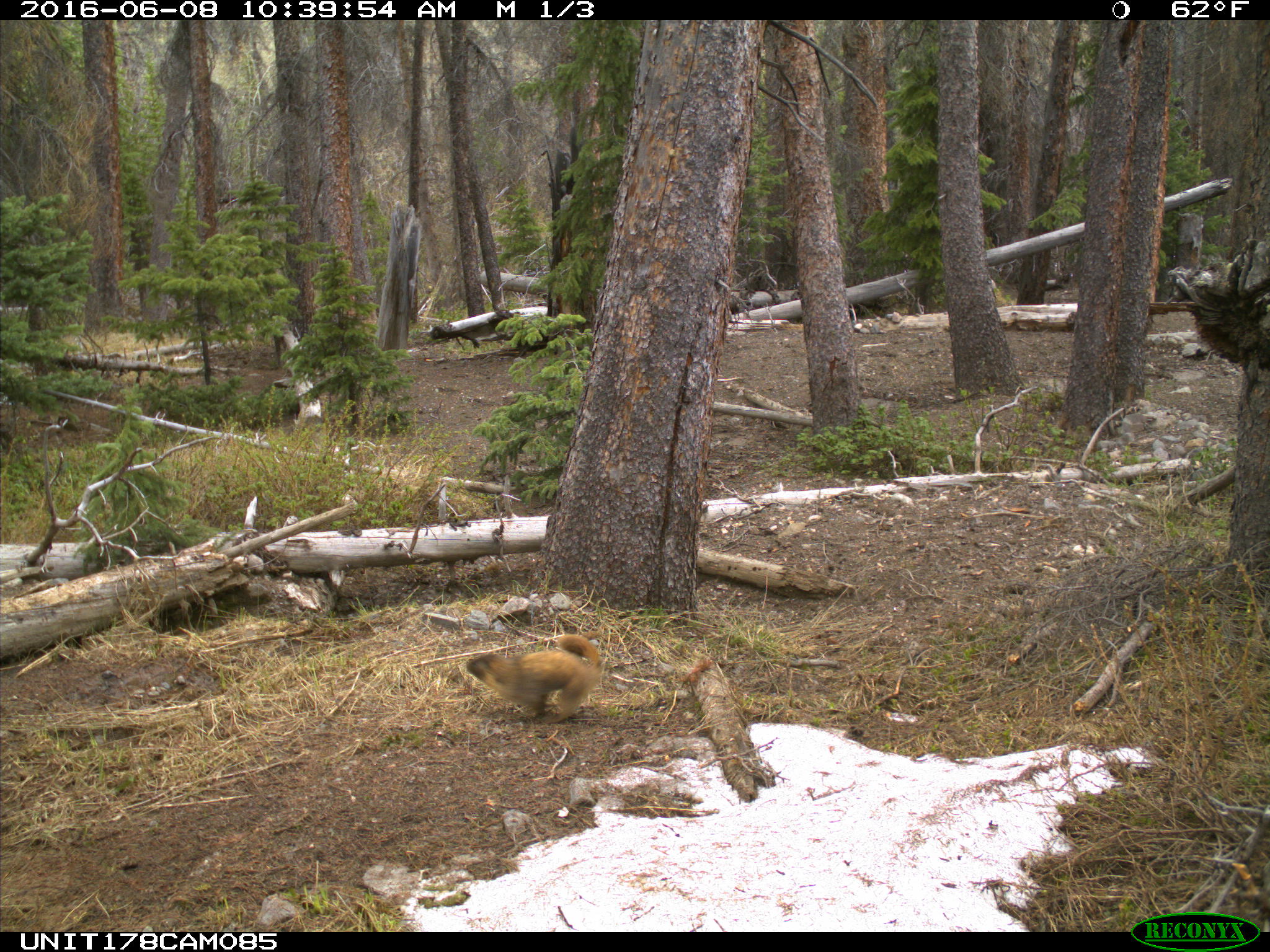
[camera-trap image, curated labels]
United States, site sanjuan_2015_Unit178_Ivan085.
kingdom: Animalia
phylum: Chordata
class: Mammalia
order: Rodentia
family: Sciuridae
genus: Marmota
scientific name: Marmota flaviventris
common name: yellow-bellied marmot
Marmota flaviventris (yellow-bellied marmot).